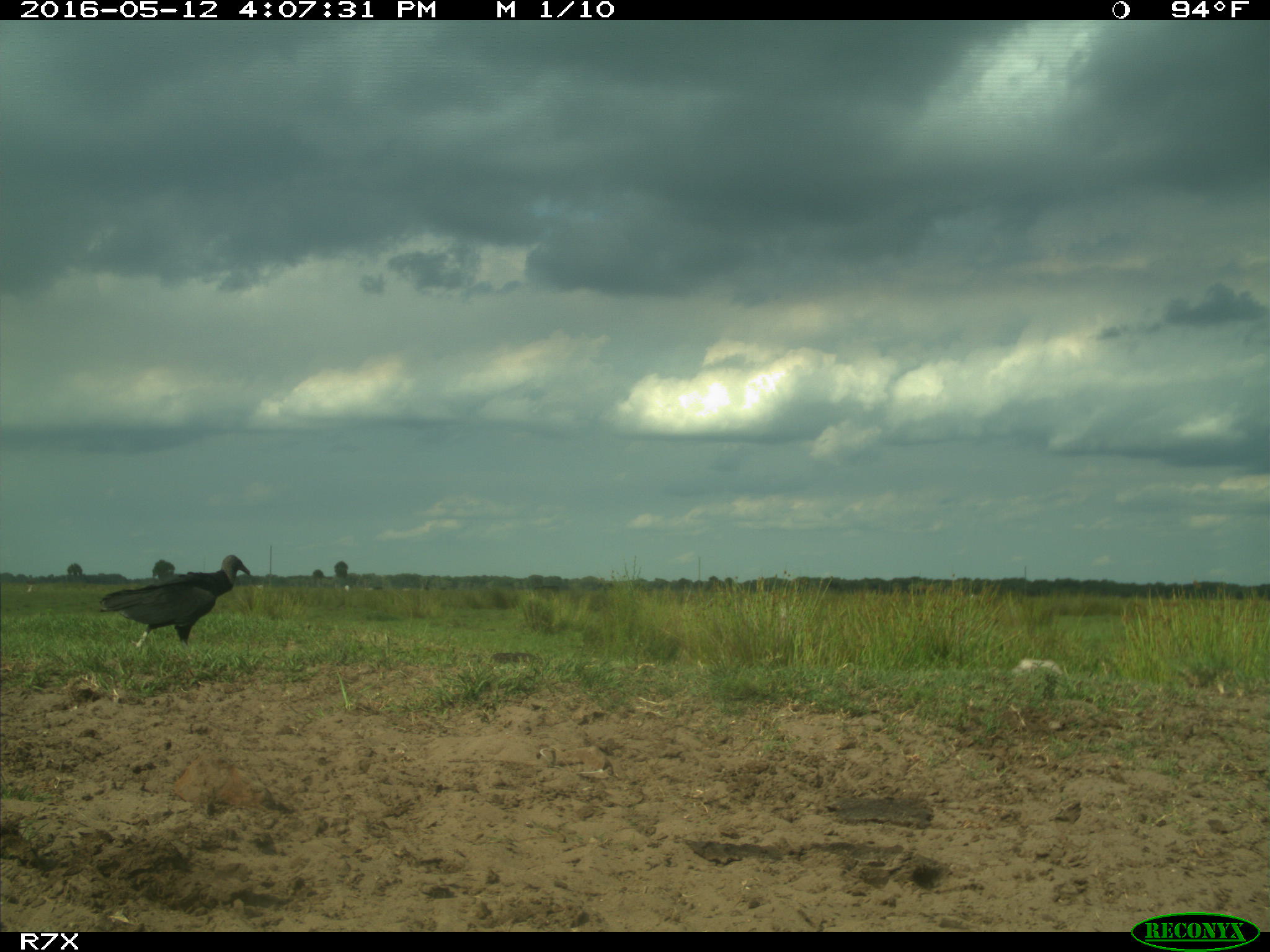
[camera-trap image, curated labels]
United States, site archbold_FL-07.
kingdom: Animalia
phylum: Chordata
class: Aves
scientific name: Aves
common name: birds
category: unidentified bird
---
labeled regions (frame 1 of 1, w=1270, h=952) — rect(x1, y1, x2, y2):
animal: rect(99, 555, 250, 650)